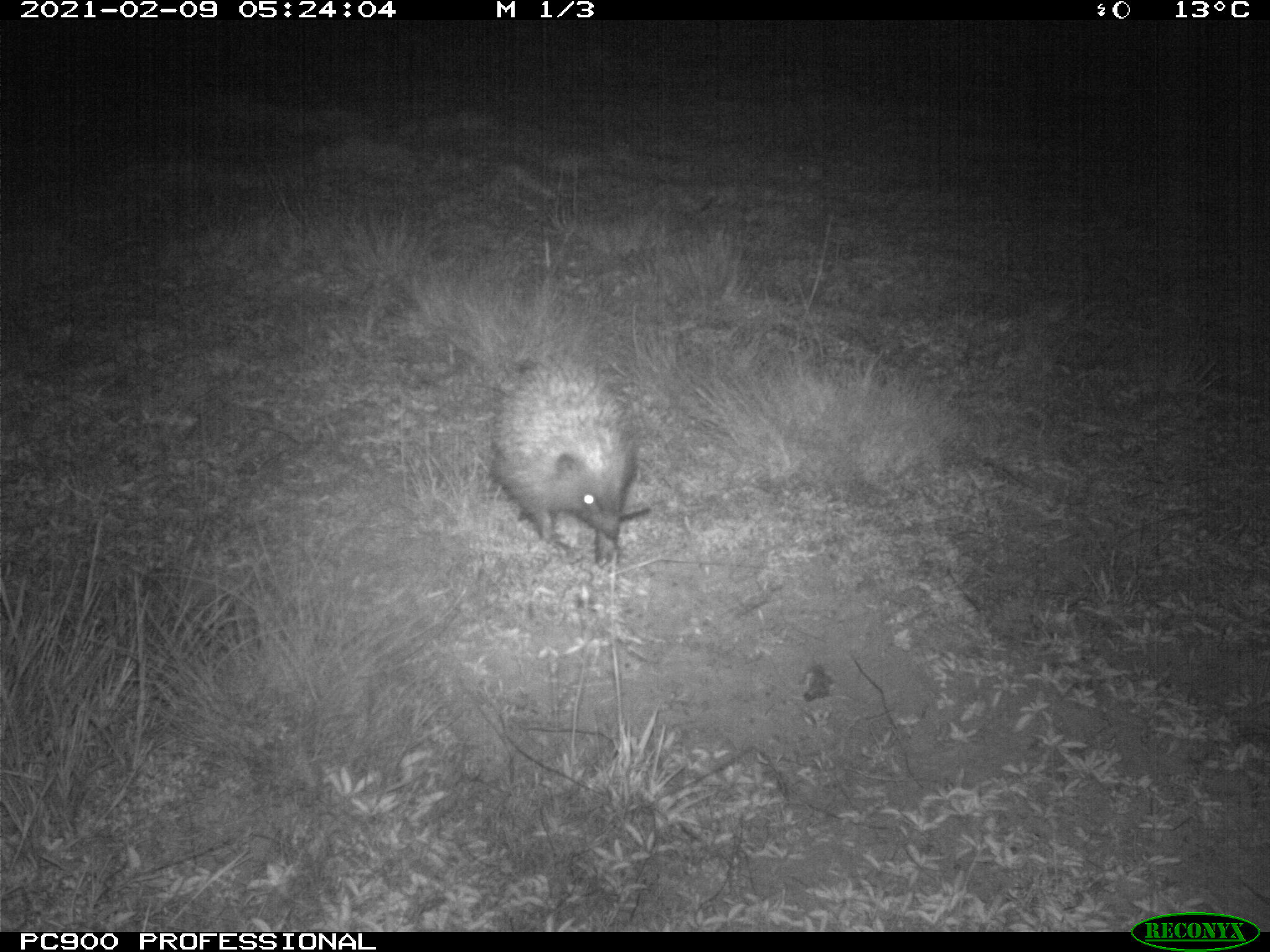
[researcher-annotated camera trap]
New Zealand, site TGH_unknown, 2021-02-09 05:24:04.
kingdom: Animalia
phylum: Chordata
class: Mammalia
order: Eulipotyphla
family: Erinaceidae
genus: Erinaceus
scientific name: Erinaceus europaeus europaeus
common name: european hedgehog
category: hedgehog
Hedgehog (european hedgehog) (Erinaceus europaeus europaeus).